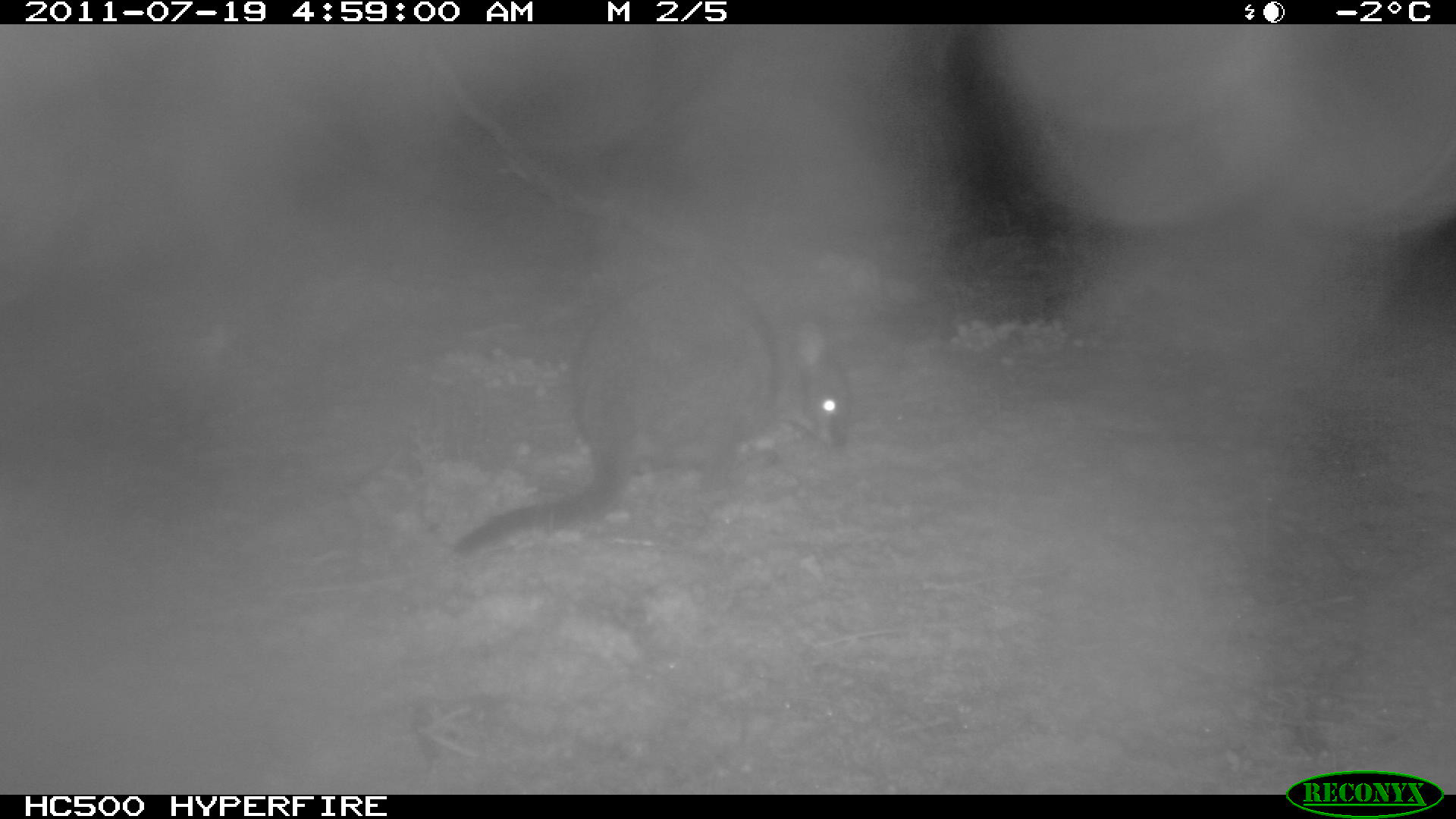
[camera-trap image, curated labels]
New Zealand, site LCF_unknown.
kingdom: Animalia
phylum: Chordata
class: Mammalia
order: Diprotodontia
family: Macropodidae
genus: Notamacropus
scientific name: Notamacropus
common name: wallaby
Wallaby (Notamacropus).